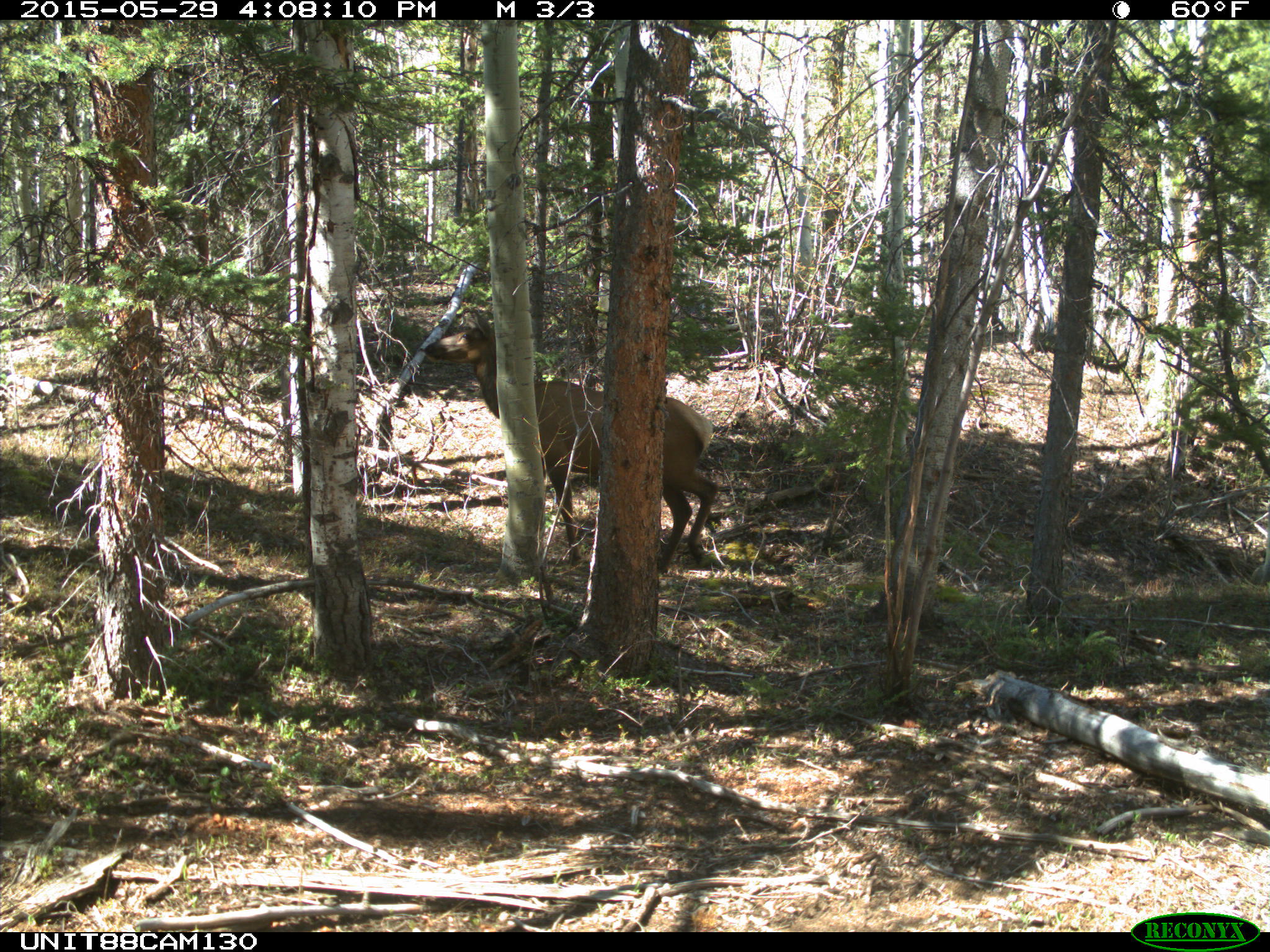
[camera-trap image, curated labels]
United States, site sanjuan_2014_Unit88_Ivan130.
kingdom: Animalia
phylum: Chordata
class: Mammalia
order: Artiodactyla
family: Cervidae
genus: Cervus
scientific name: Cervus elaphus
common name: red deer